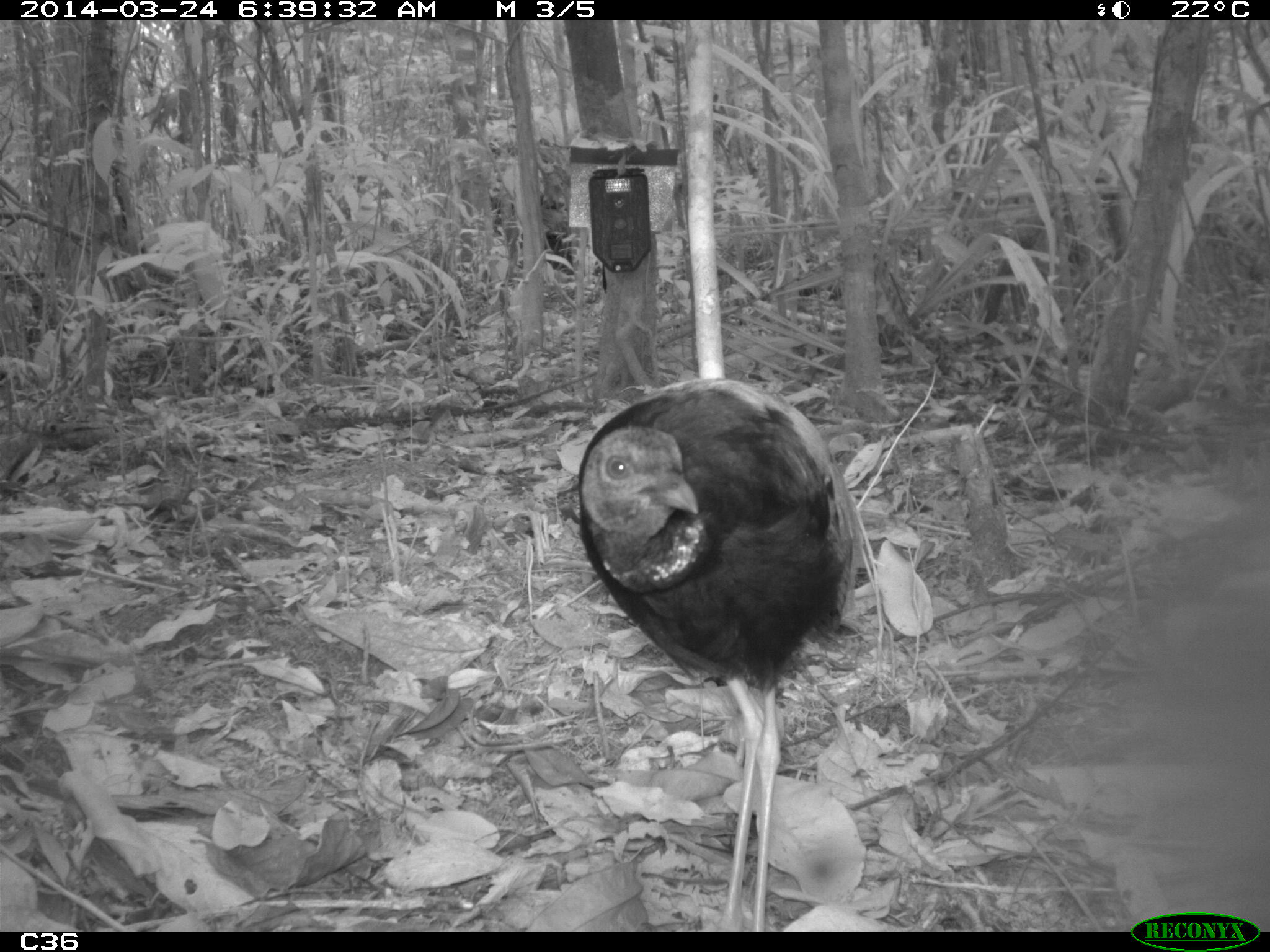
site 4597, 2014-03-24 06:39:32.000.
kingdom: Animalia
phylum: Chordata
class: Aves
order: Gruiformes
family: Psophiidae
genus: Psophia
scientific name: Psophia crepitans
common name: gray-winged trumpeter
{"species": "Psophia crepitans (gray-winged trumpeter)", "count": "9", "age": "adult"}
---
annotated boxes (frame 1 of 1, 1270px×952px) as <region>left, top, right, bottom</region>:
psophia crepitans: <region>575, 376, 861, 931</region>